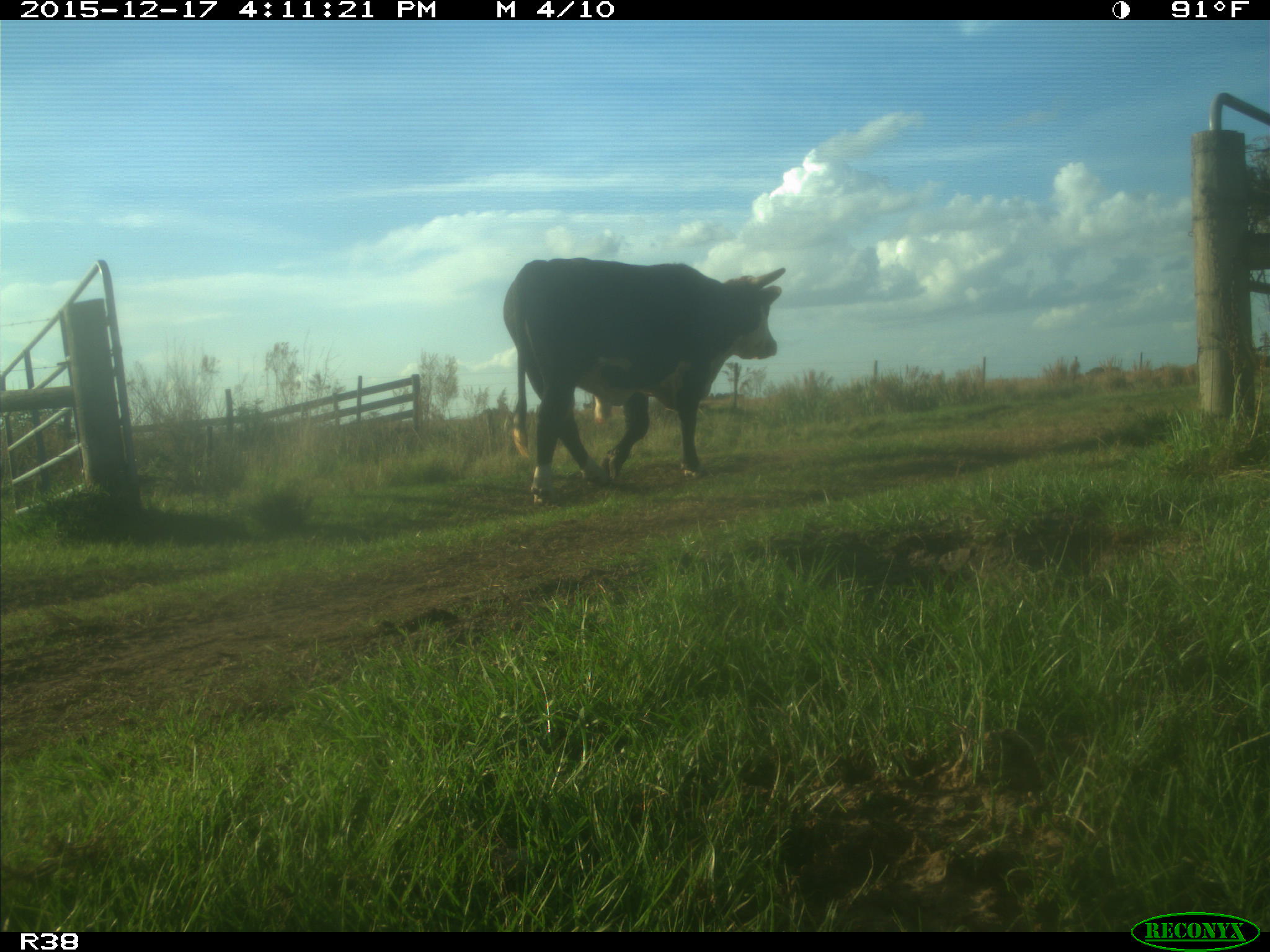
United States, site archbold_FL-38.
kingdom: Animalia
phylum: Chordata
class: Mammalia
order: Artiodactyla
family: Bovidae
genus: Bos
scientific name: Bos taurus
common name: domestic cow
Bos taurus (domestic cow).